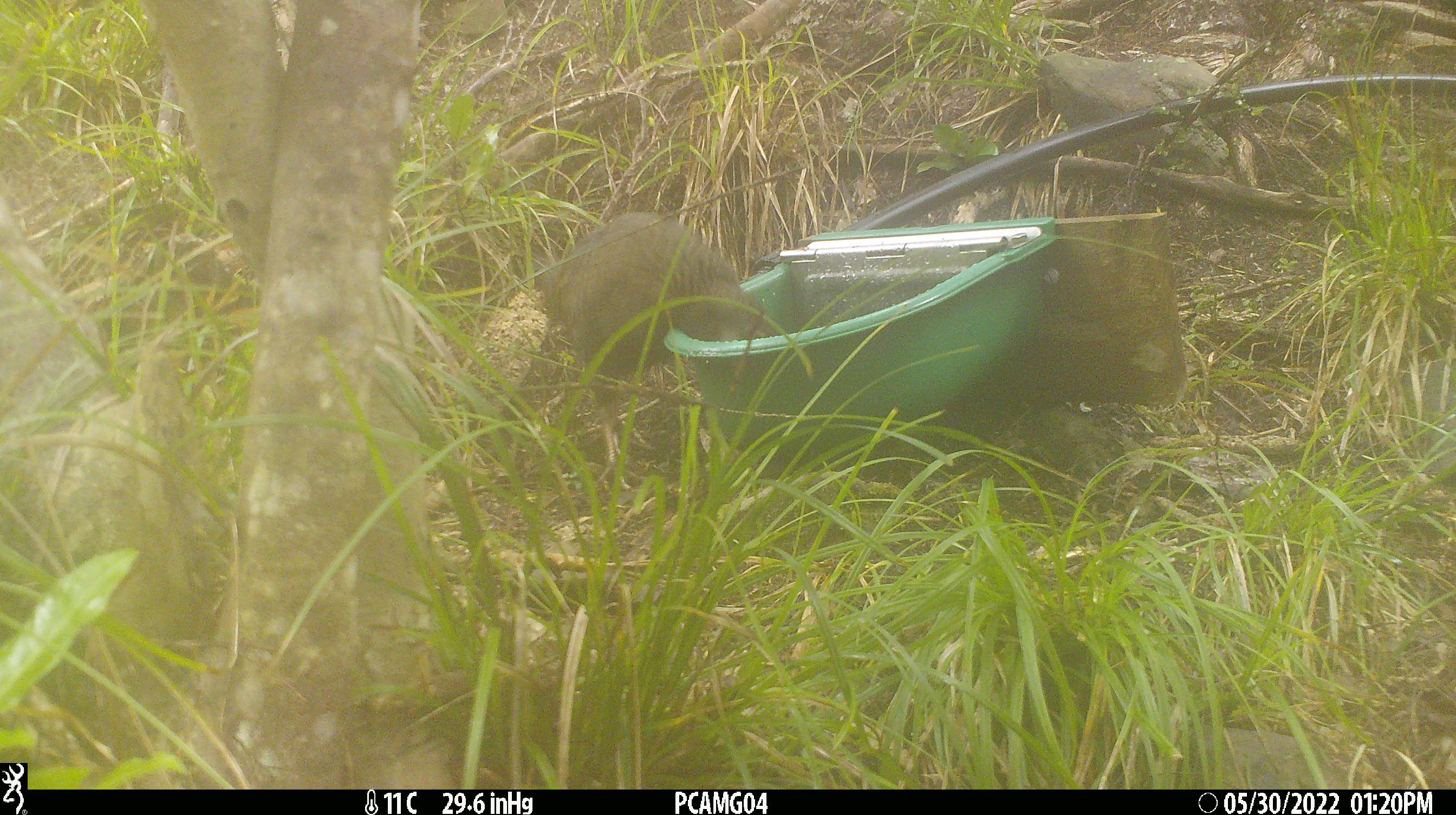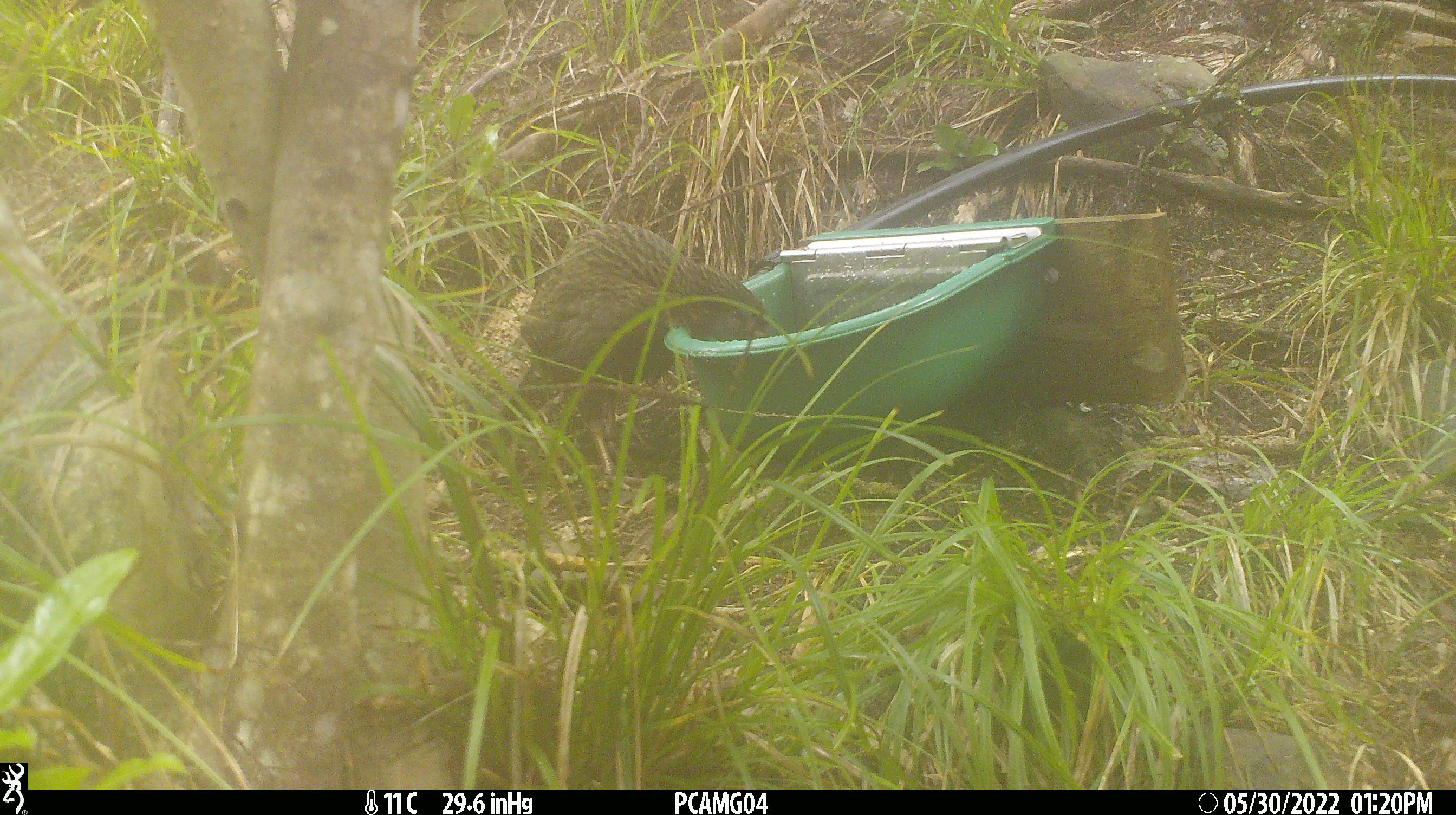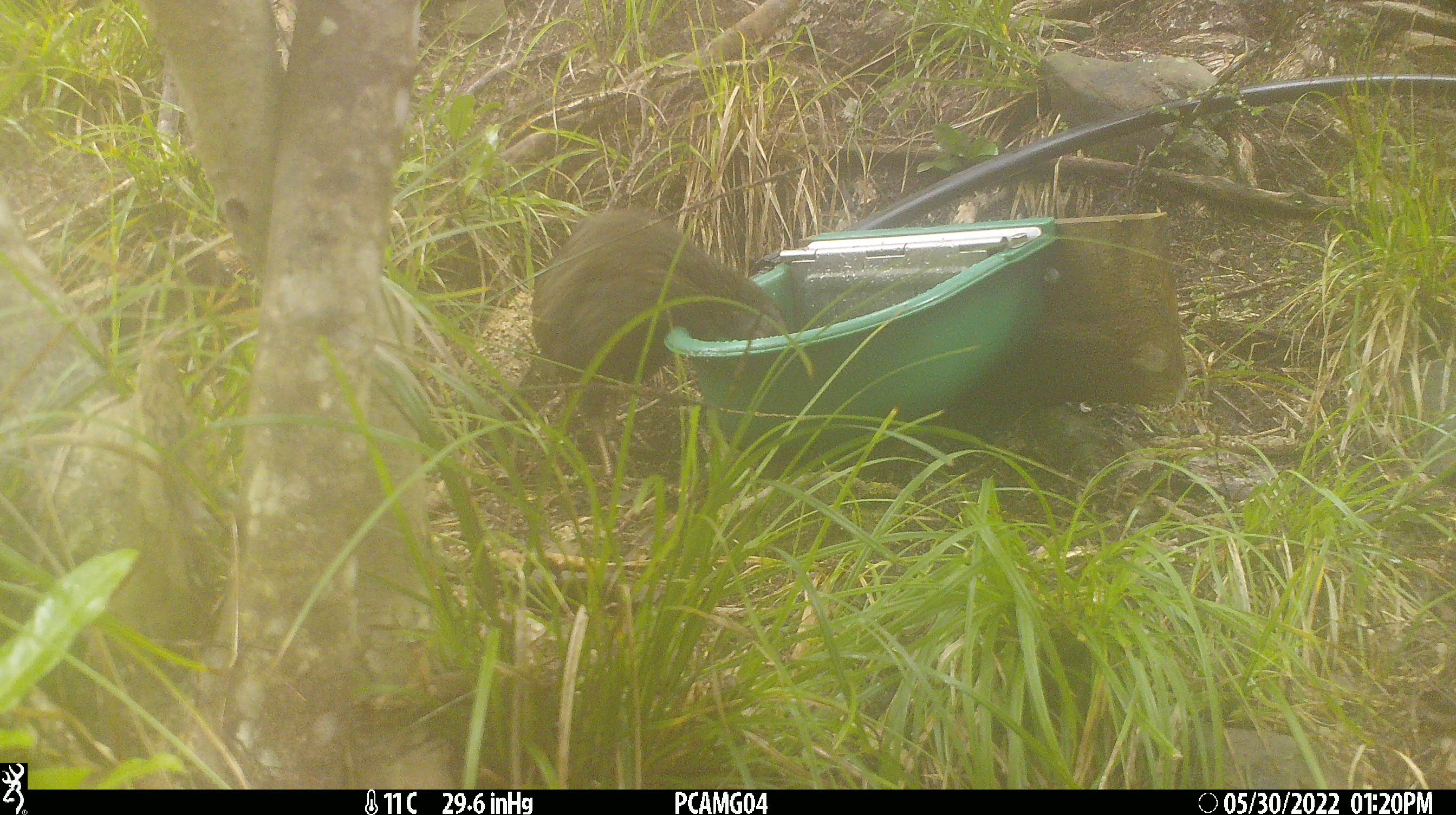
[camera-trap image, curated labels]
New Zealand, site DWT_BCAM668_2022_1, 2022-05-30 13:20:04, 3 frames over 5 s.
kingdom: Animalia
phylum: Chordata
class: Aves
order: Gruiformes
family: Rallidae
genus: Gallirallus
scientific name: Gallirallus australis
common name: weka